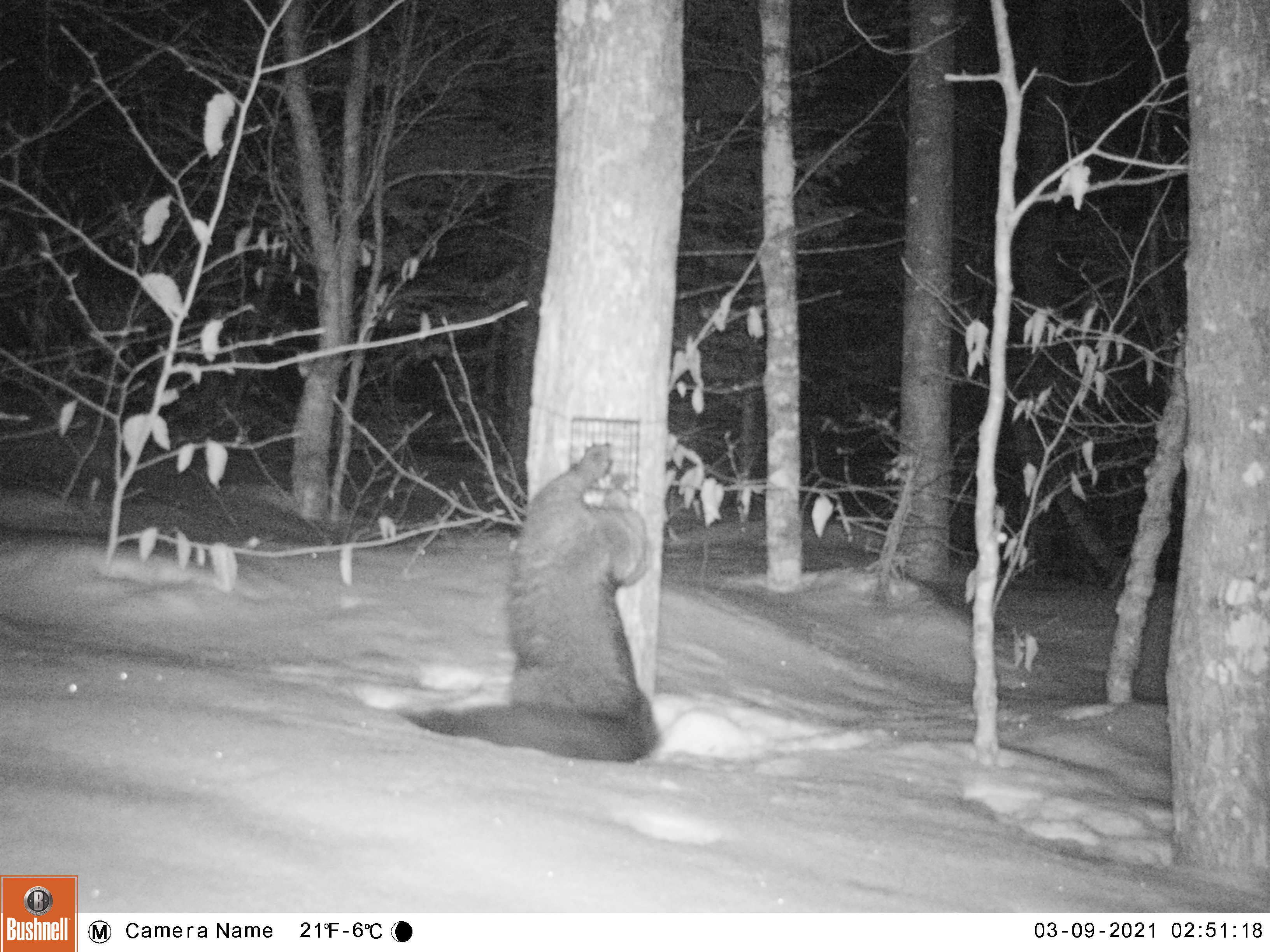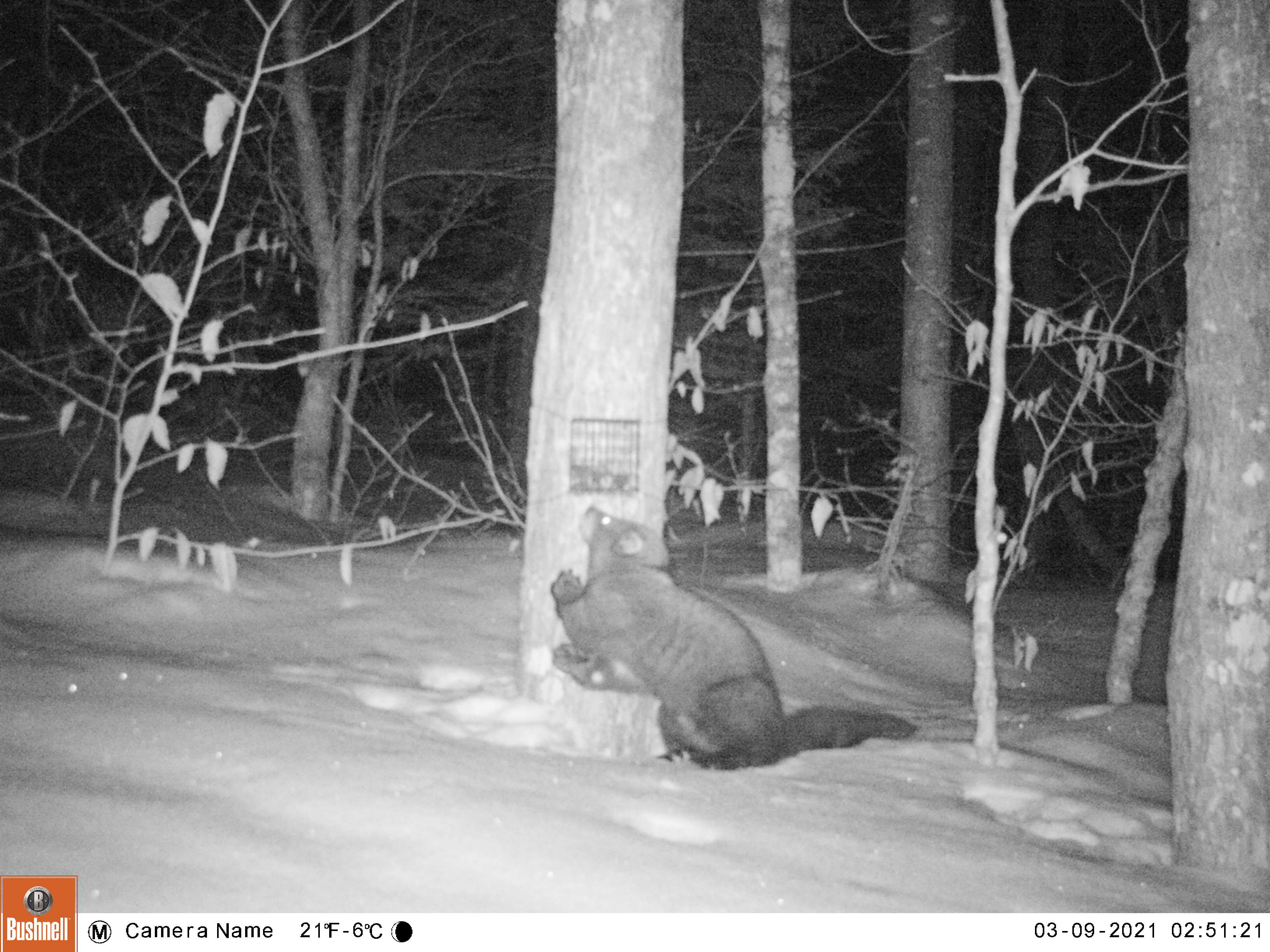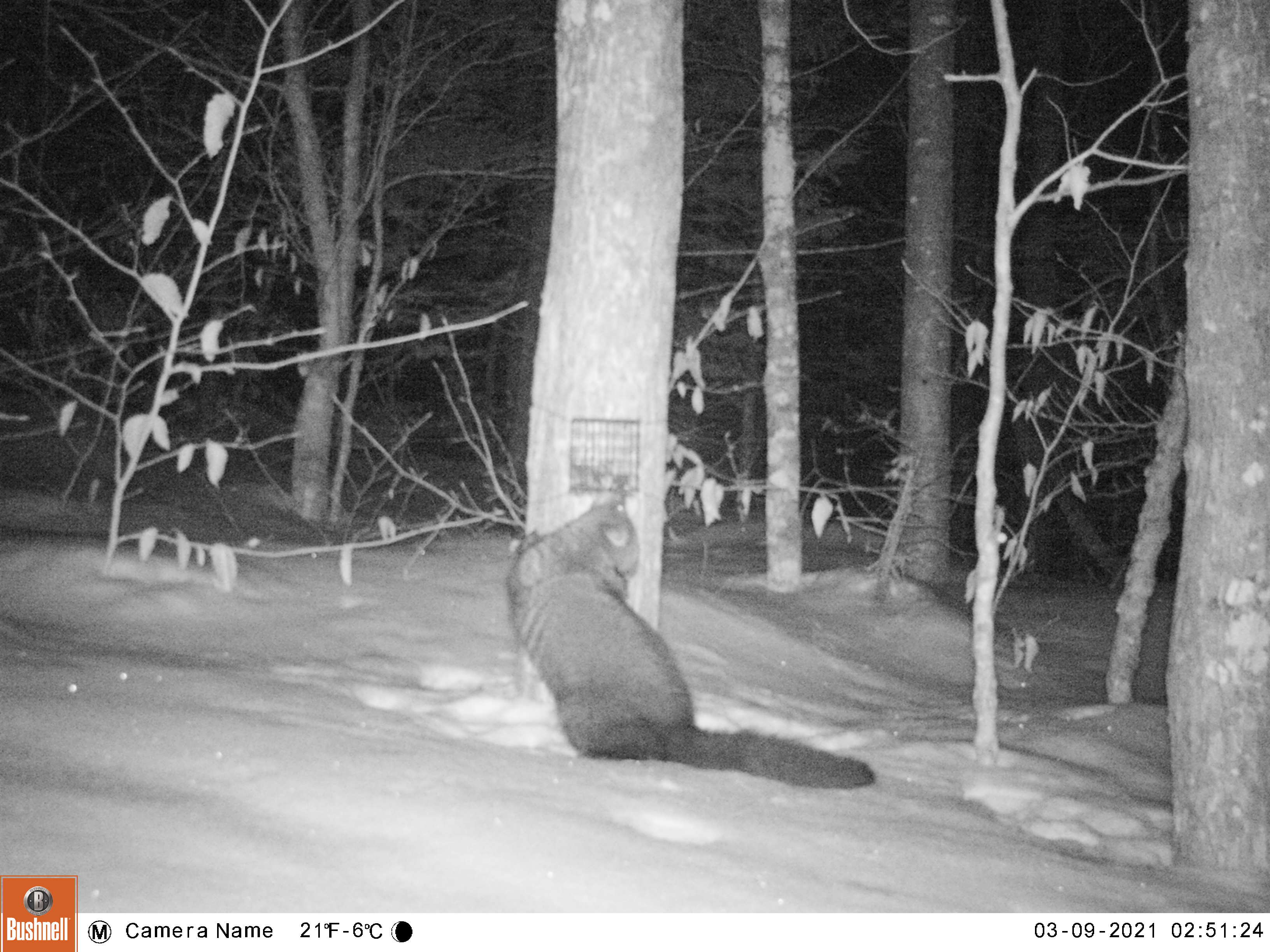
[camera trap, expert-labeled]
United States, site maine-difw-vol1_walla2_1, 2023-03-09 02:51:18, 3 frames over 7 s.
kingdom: Animalia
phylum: Chordata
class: Mammalia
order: Carnivora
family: Mustelidae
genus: Pekania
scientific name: Pekania pennanti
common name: fisher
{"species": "fisher (Pekania pennanti)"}